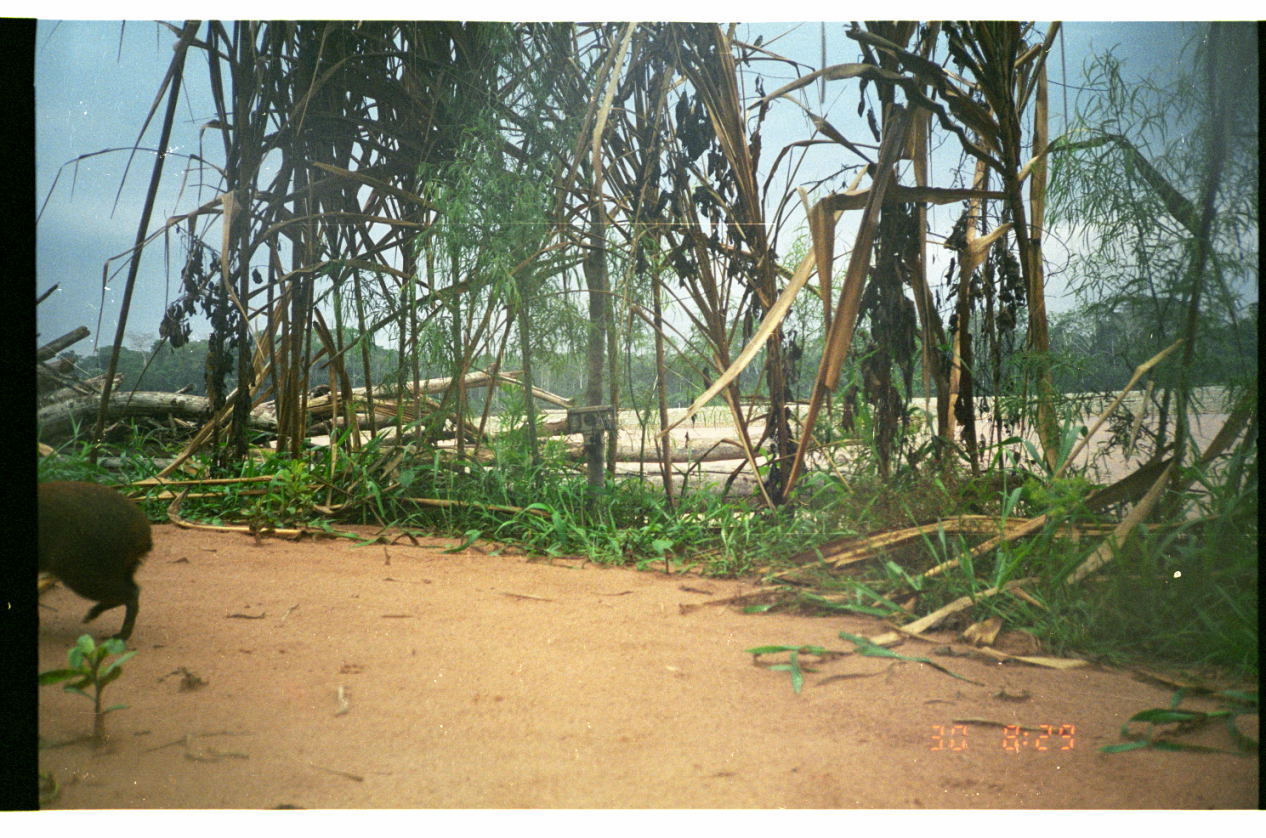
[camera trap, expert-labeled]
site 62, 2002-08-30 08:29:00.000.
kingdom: Animalia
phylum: Chordata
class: Mammalia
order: Rodentia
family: Dasyproctidae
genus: Dasyprocta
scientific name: Dasyprocta punctata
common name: central american agouti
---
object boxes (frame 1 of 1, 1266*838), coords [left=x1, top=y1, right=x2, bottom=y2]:
dasyprocta punctata: [left=37, top=479, right=154, bottom=643]